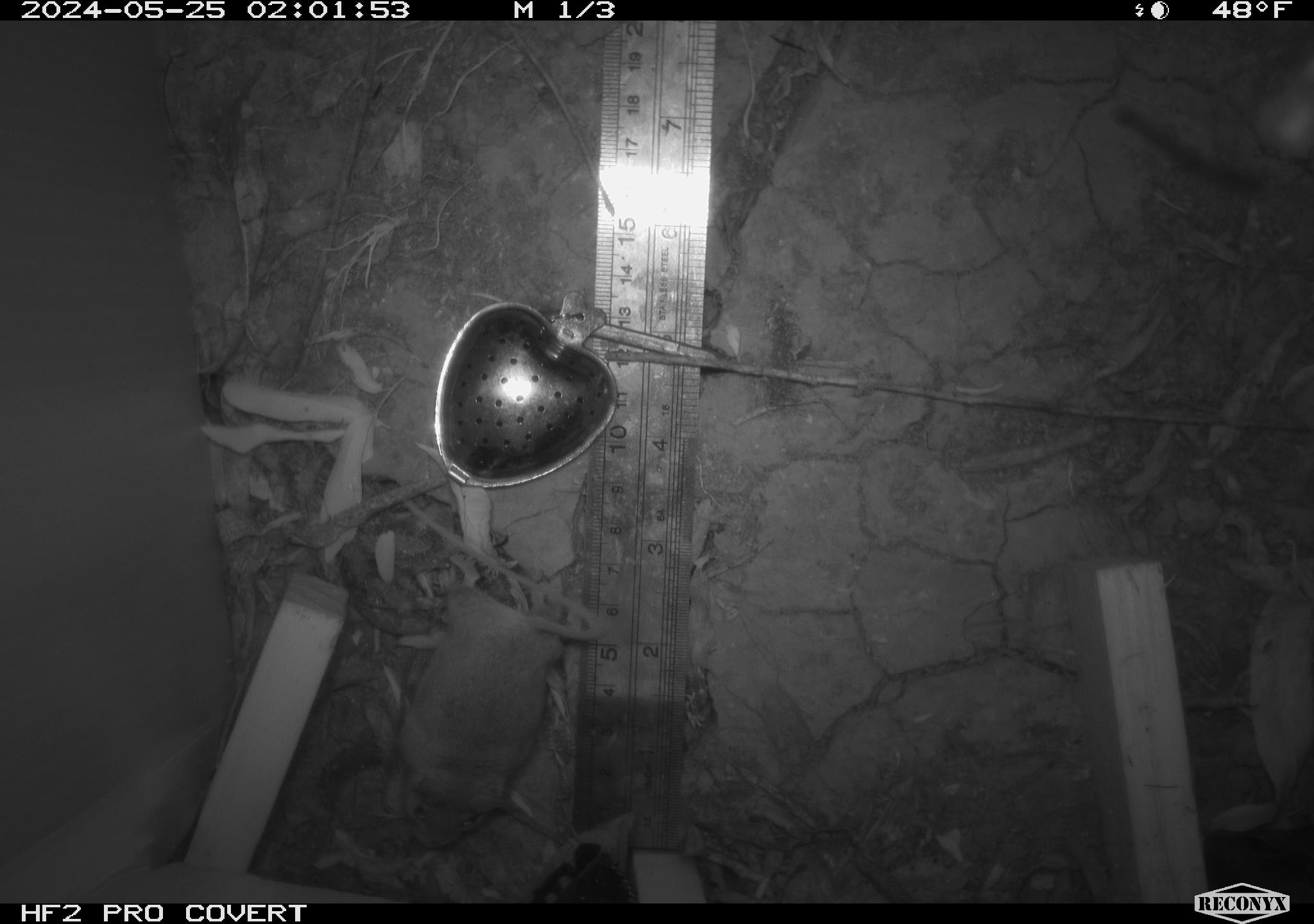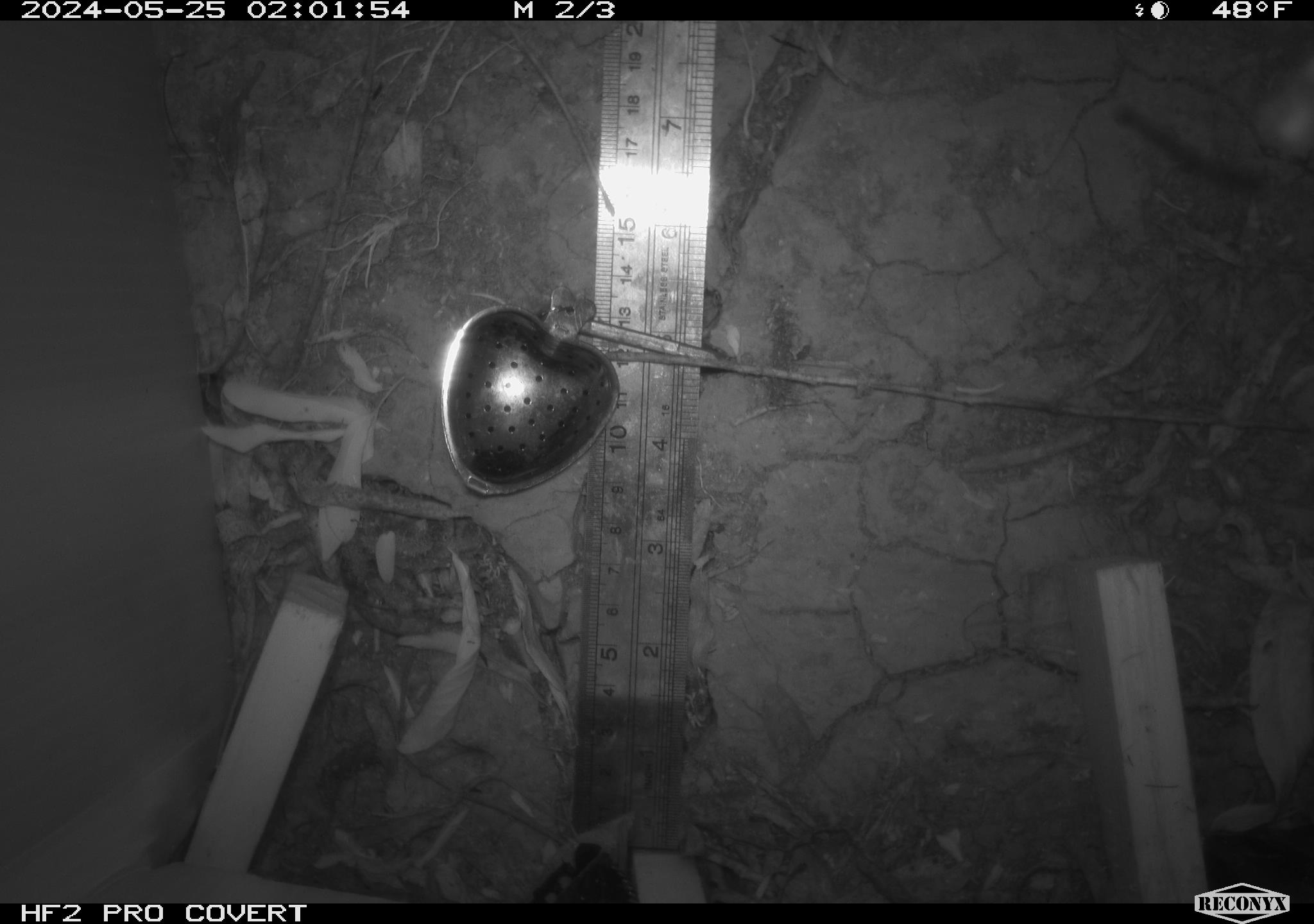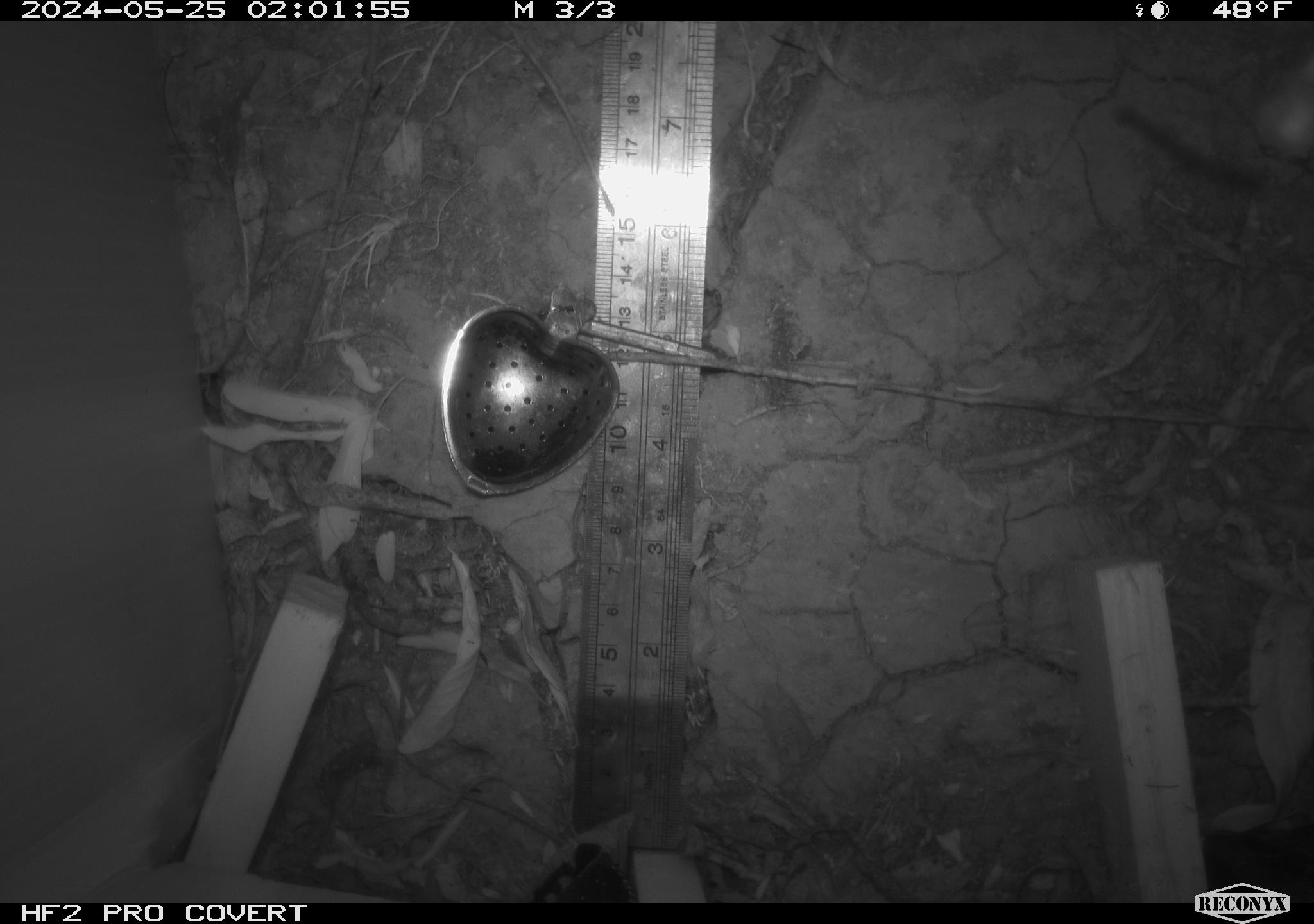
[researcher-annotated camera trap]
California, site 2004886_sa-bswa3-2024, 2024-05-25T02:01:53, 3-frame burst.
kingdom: Animalia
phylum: Chordata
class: Mammalia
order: Rodentia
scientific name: Rodentia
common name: mouse species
Mouse species (Rodentia).